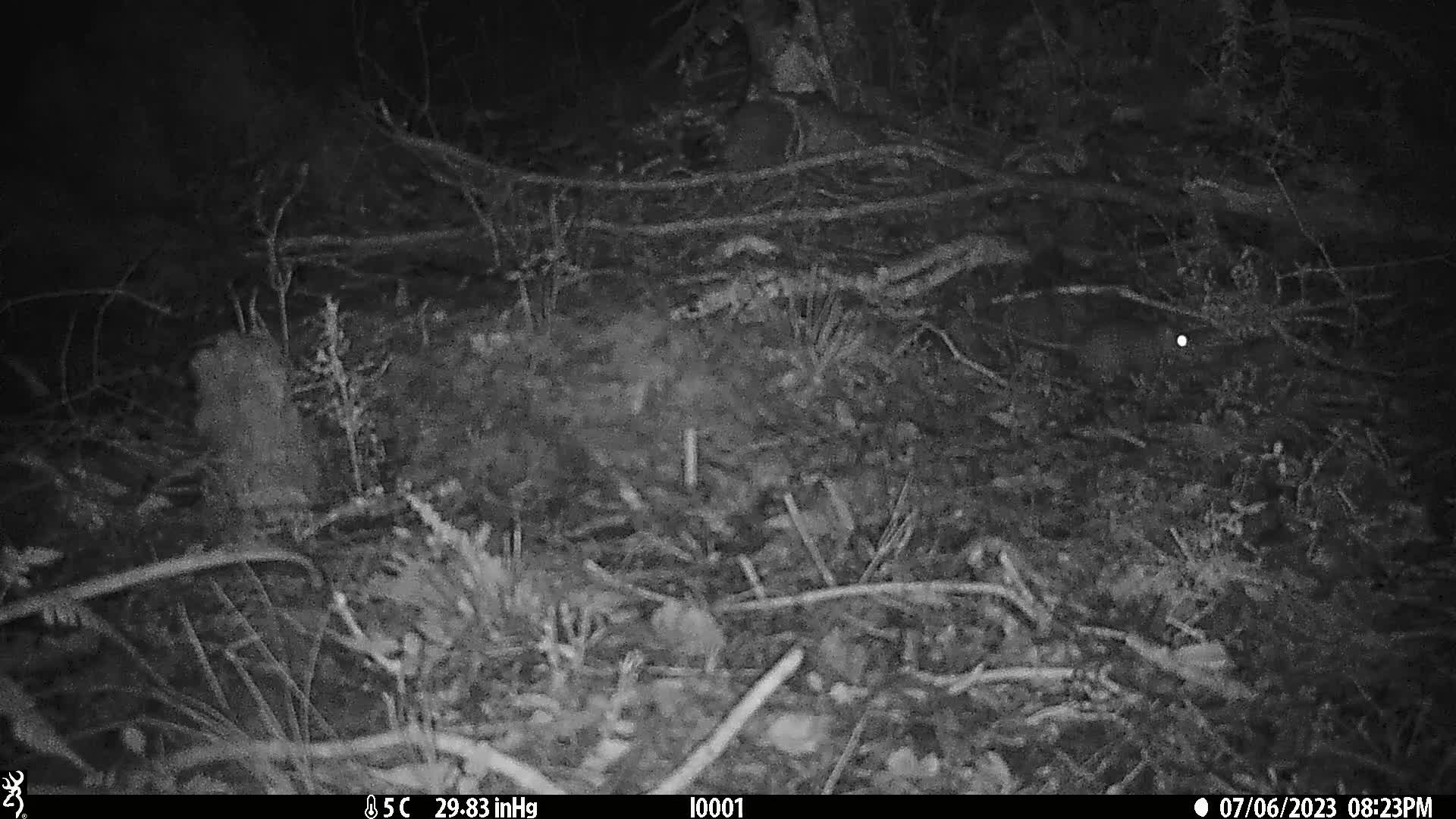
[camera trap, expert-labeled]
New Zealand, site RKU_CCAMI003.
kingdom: Animalia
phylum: Chordata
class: Mammalia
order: Rodentia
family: Muridae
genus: Rattus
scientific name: Rattus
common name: rat